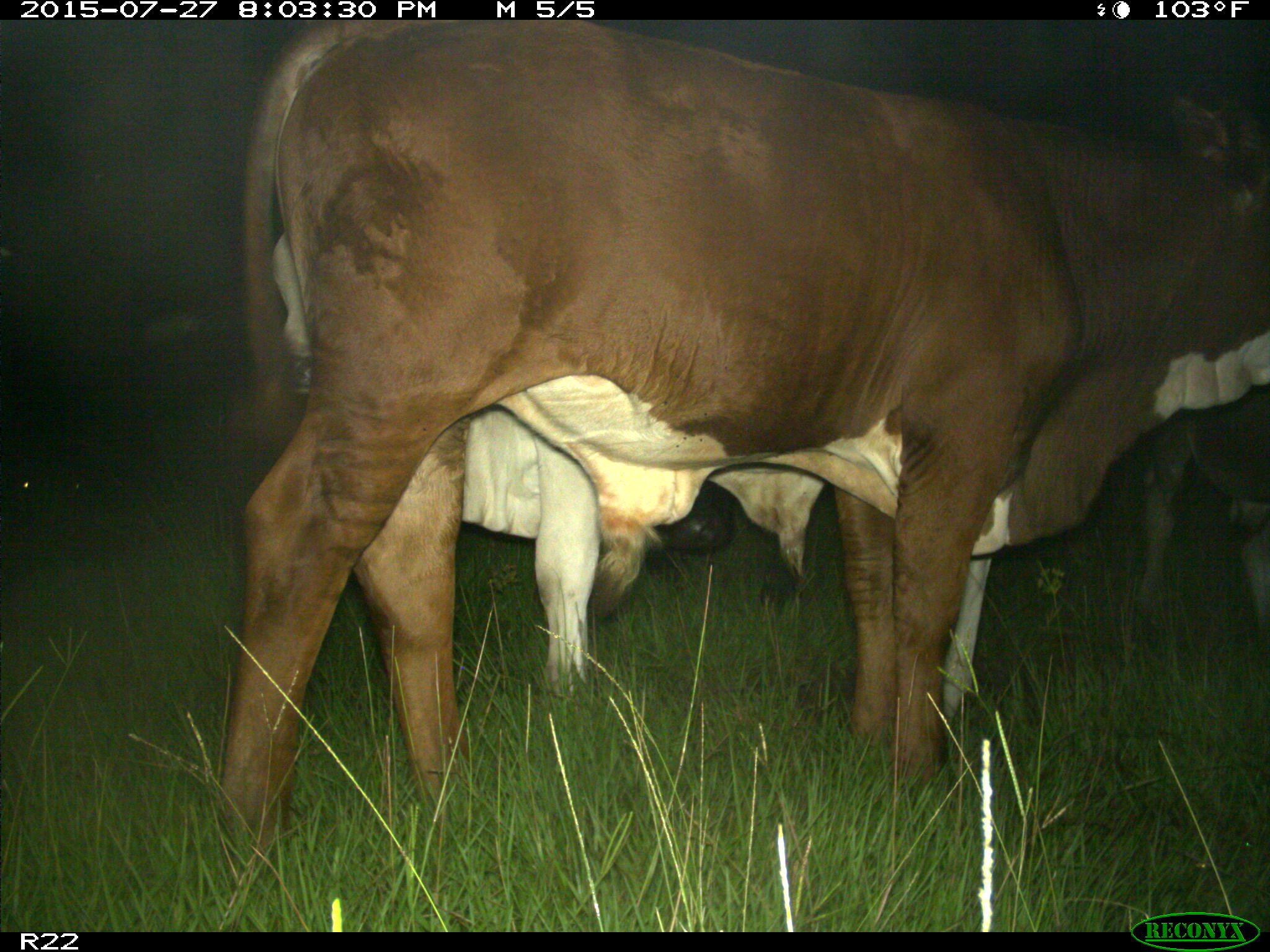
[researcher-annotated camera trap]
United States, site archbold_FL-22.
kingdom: Animalia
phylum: Chordata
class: Mammalia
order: Artiodactyla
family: Bovidae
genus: Bos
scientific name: Bos taurus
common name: domestic cow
Bos taurus (domestic cow).